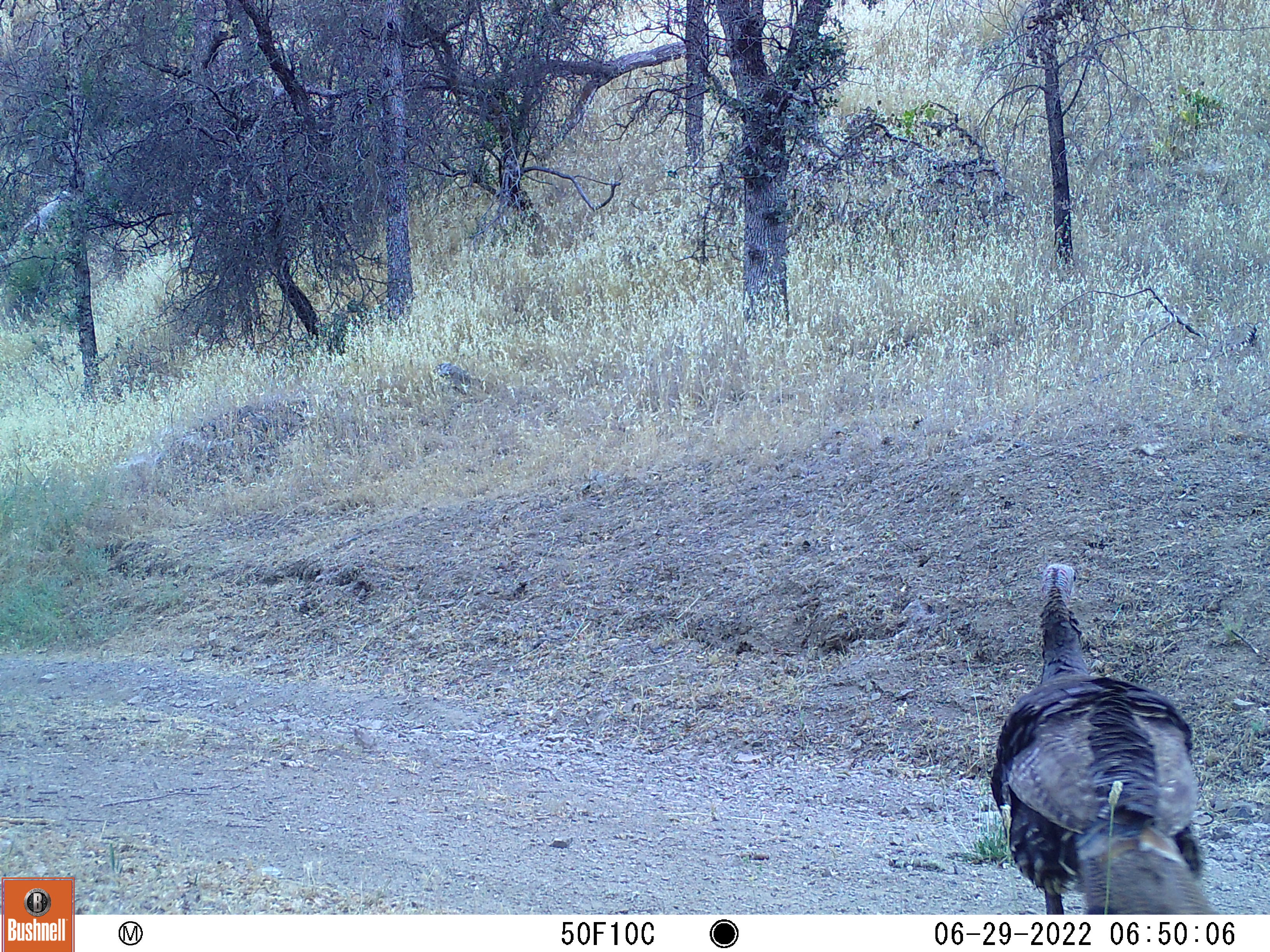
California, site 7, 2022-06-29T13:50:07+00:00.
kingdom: Animalia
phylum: Chordata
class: Aves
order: Galliformes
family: Phasianidae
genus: Meleagris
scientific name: Meleagris gallopavo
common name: turkey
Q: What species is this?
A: Turkey (Meleagris gallopavo).